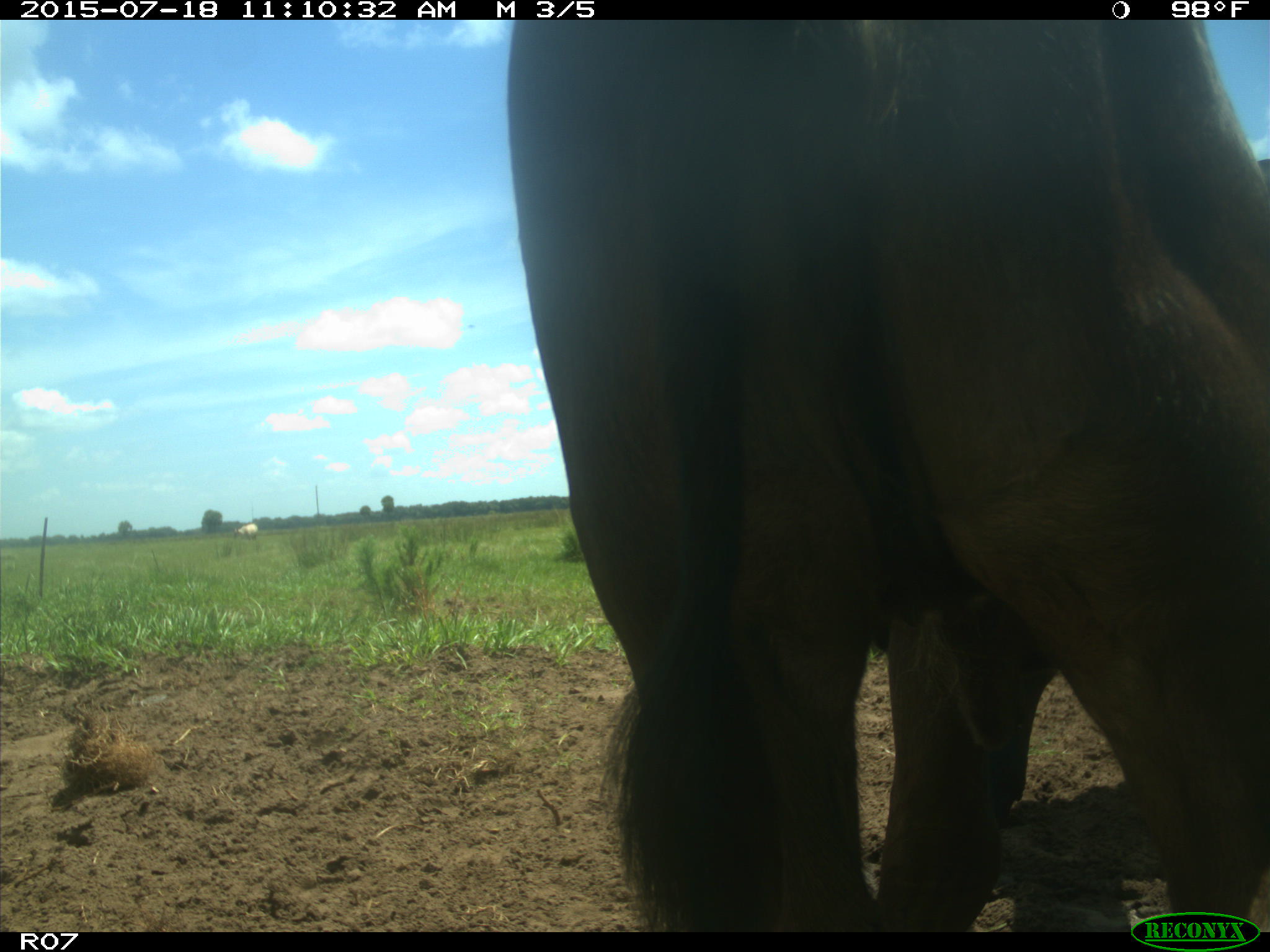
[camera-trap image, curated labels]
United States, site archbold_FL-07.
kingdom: Animalia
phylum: Chordata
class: Mammalia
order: Artiodactyla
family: Bovidae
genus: Bos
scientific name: Bos taurus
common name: domestic cow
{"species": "Bos taurus (domestic cow)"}